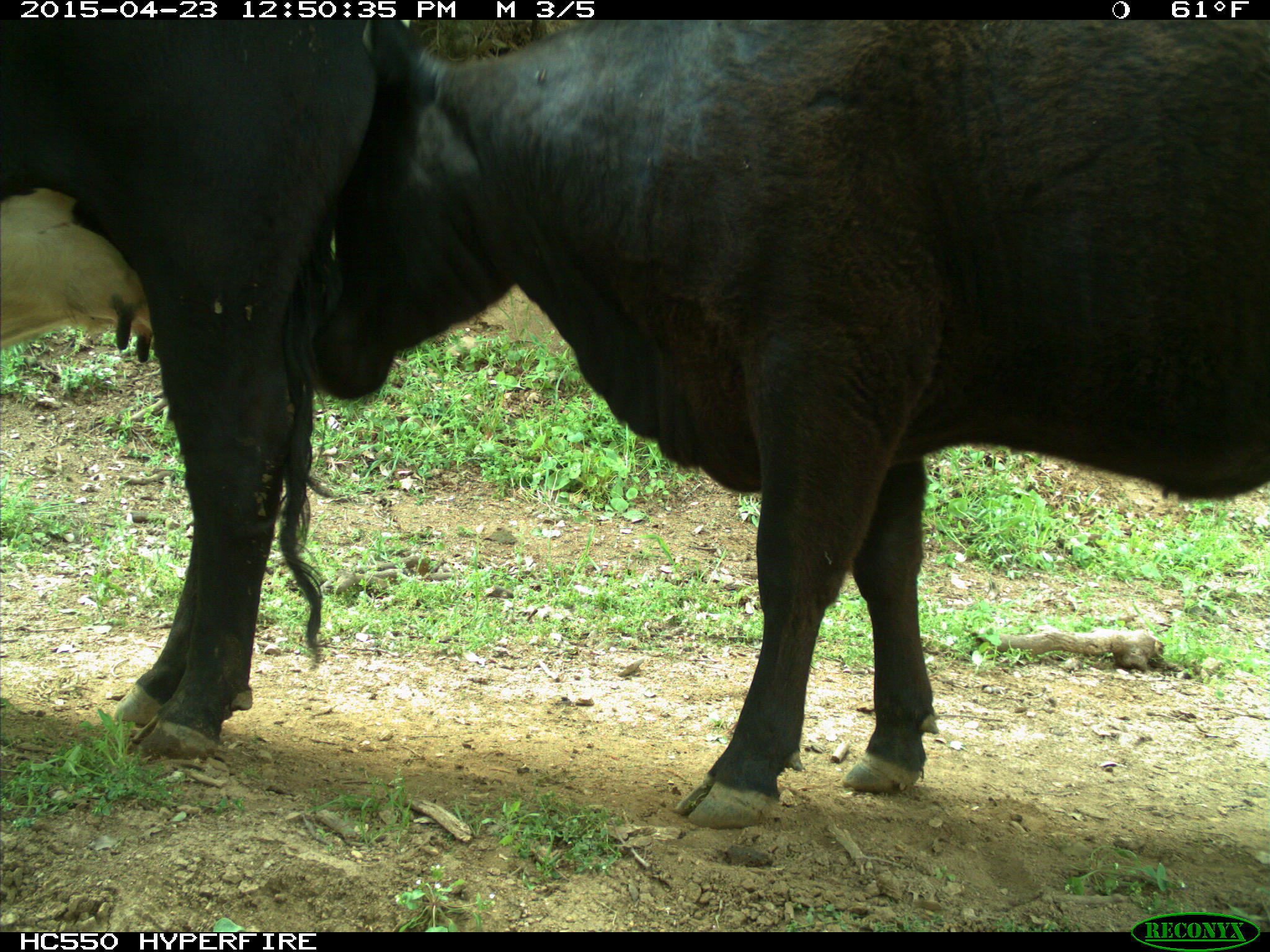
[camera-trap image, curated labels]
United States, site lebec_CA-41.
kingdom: Animalia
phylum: Chordata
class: Mammalia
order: Artiodactyla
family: Bovidae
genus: Bos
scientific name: Bos taurus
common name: domestic cow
Bos taurus (domestic cow).